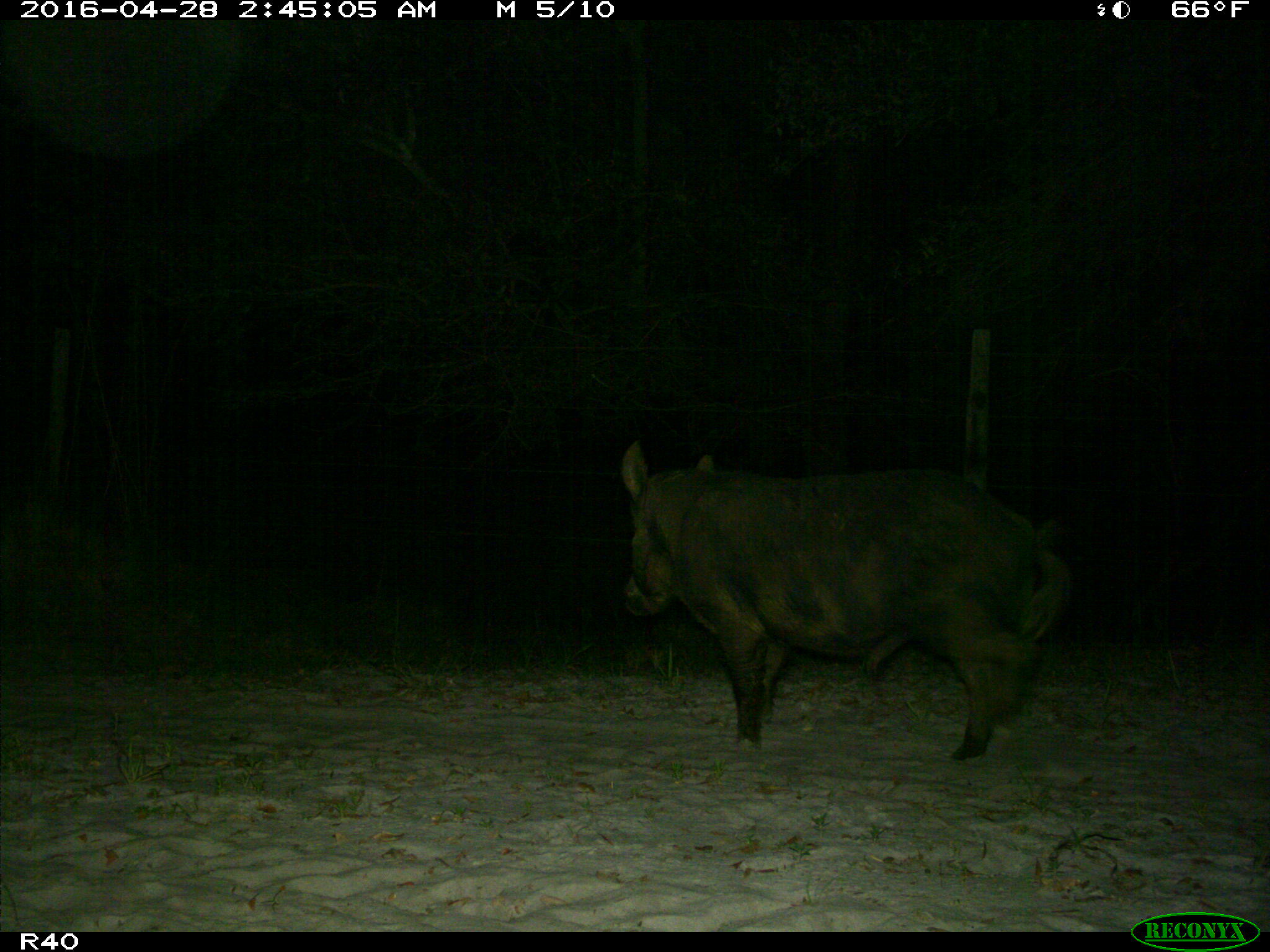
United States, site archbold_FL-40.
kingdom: Animalia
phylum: Chordata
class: Mammalia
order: Artiodactyla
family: Suidae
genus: Sus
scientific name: Sus scrofa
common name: wild boar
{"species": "Sus scrofa (wild boar)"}